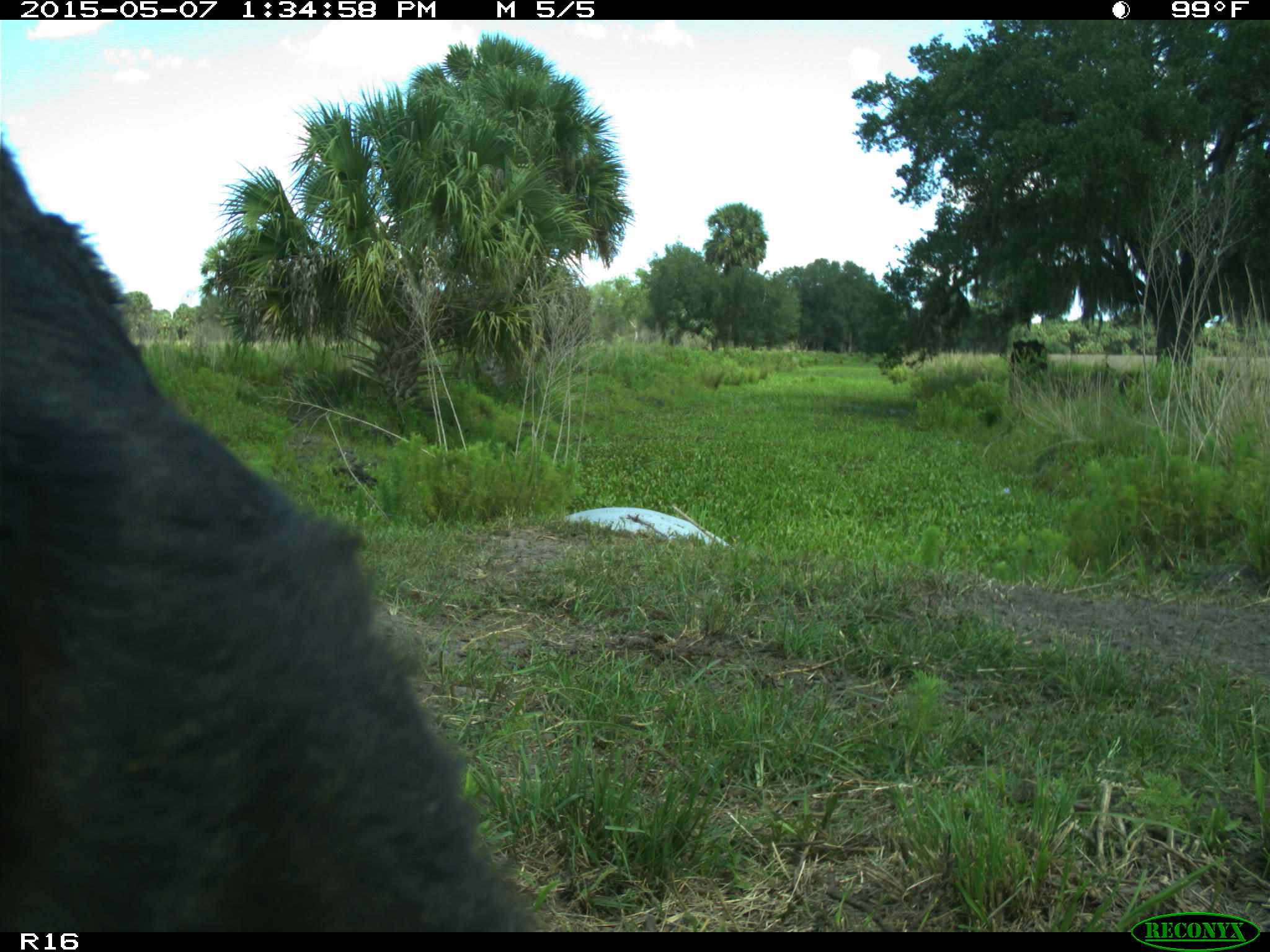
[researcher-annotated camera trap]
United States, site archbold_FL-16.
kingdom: Animalia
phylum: Chordata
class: Mammalia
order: Artiodactyla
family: Bovidae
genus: Bos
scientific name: Bos taurus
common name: domestic cow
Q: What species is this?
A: Bos taurus (domestic cow).